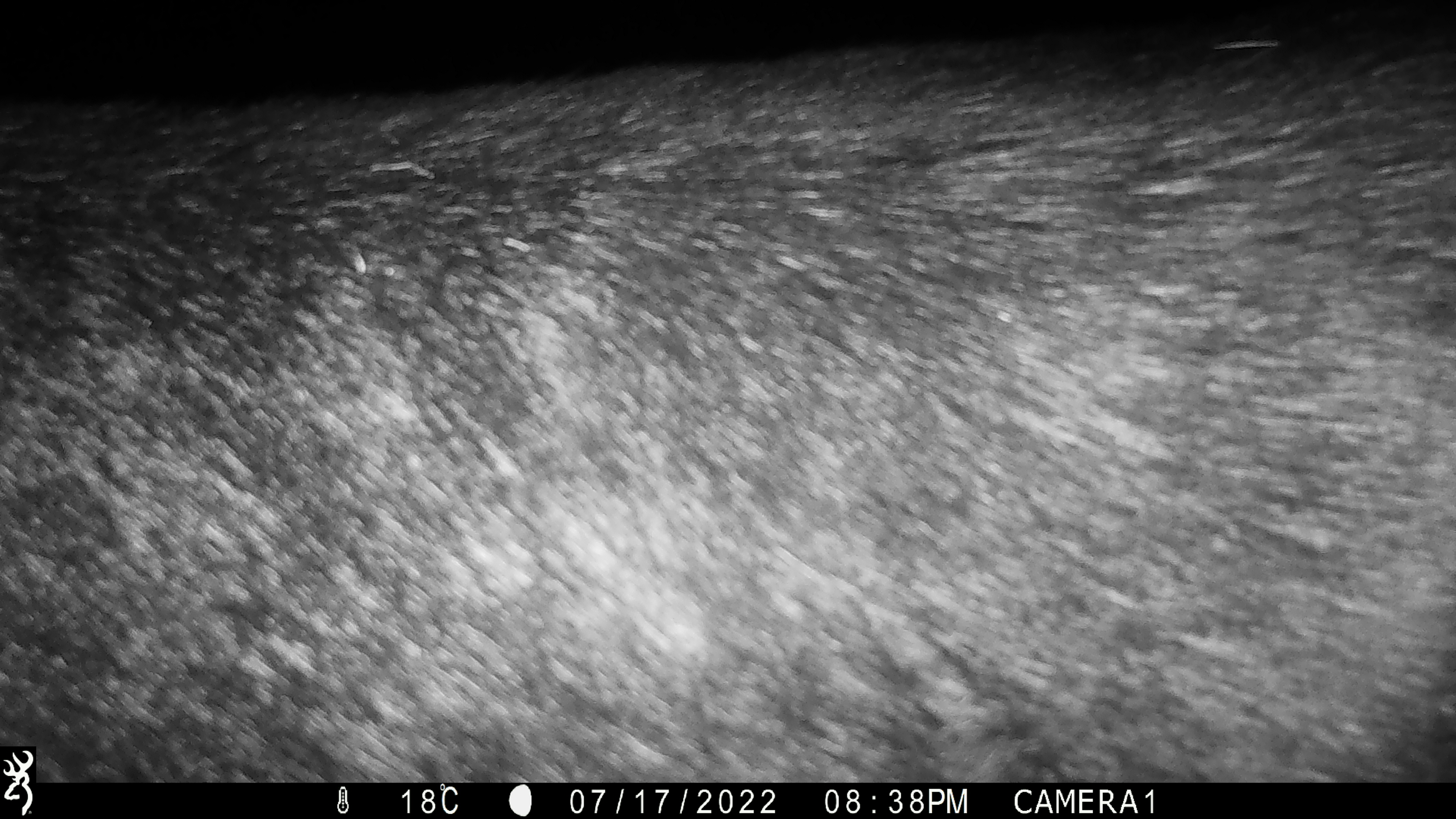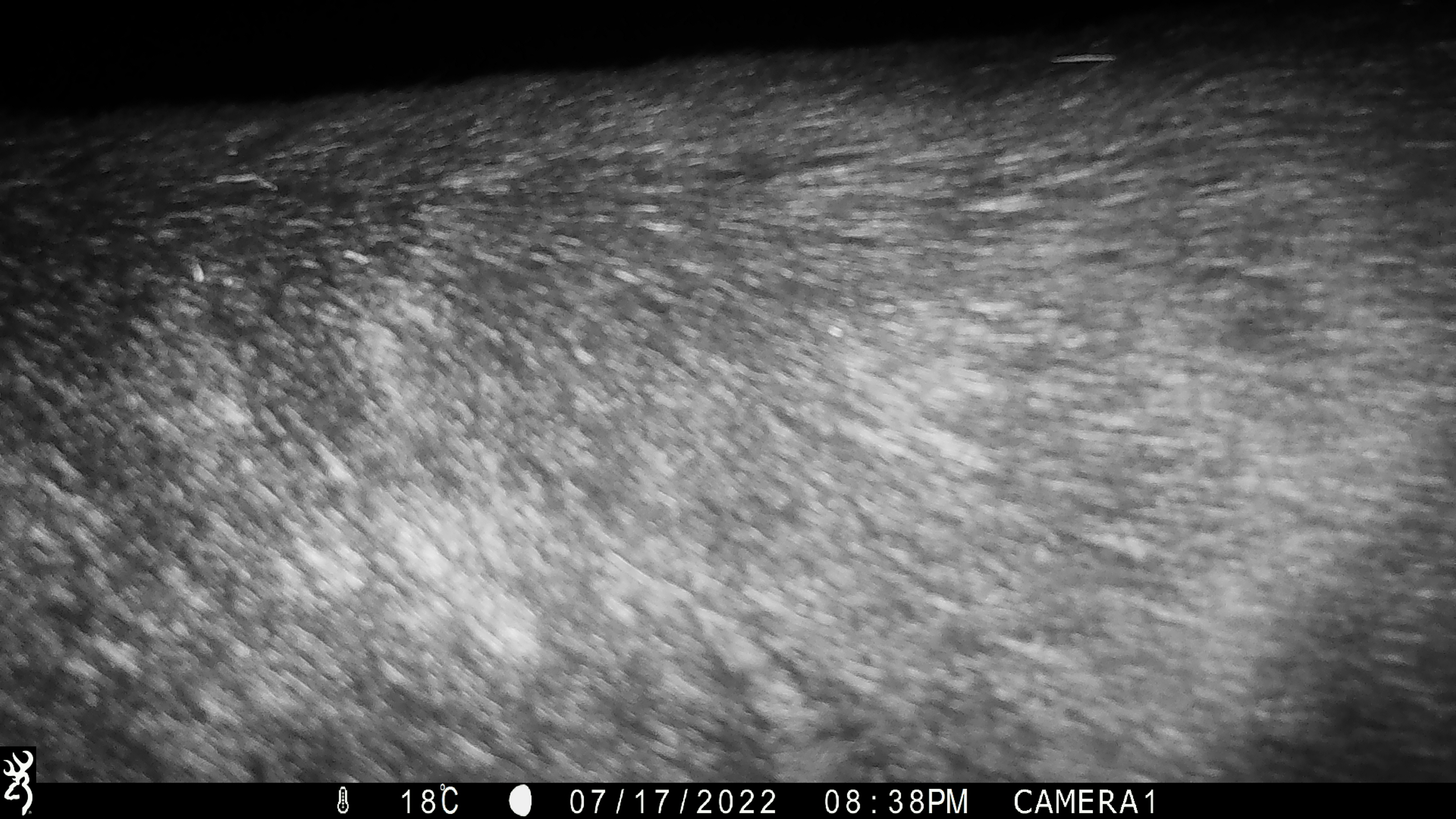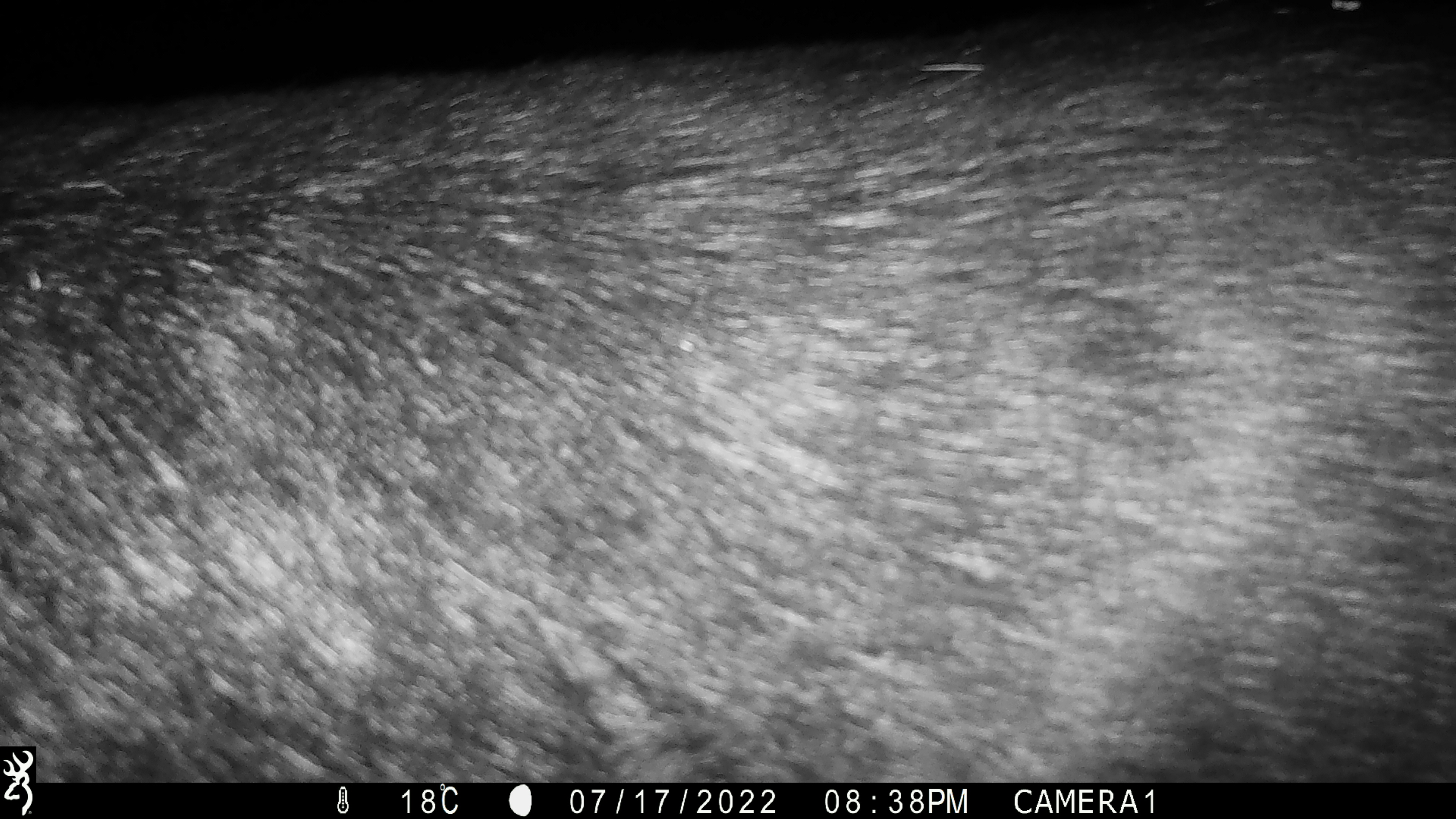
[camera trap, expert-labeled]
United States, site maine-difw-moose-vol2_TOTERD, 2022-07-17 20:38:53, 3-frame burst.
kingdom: Animalia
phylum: Chordata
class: Mammalia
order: Artiodactyla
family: Cervidae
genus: Alces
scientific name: Alces alces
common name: moose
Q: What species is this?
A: Moose (Alces alces).